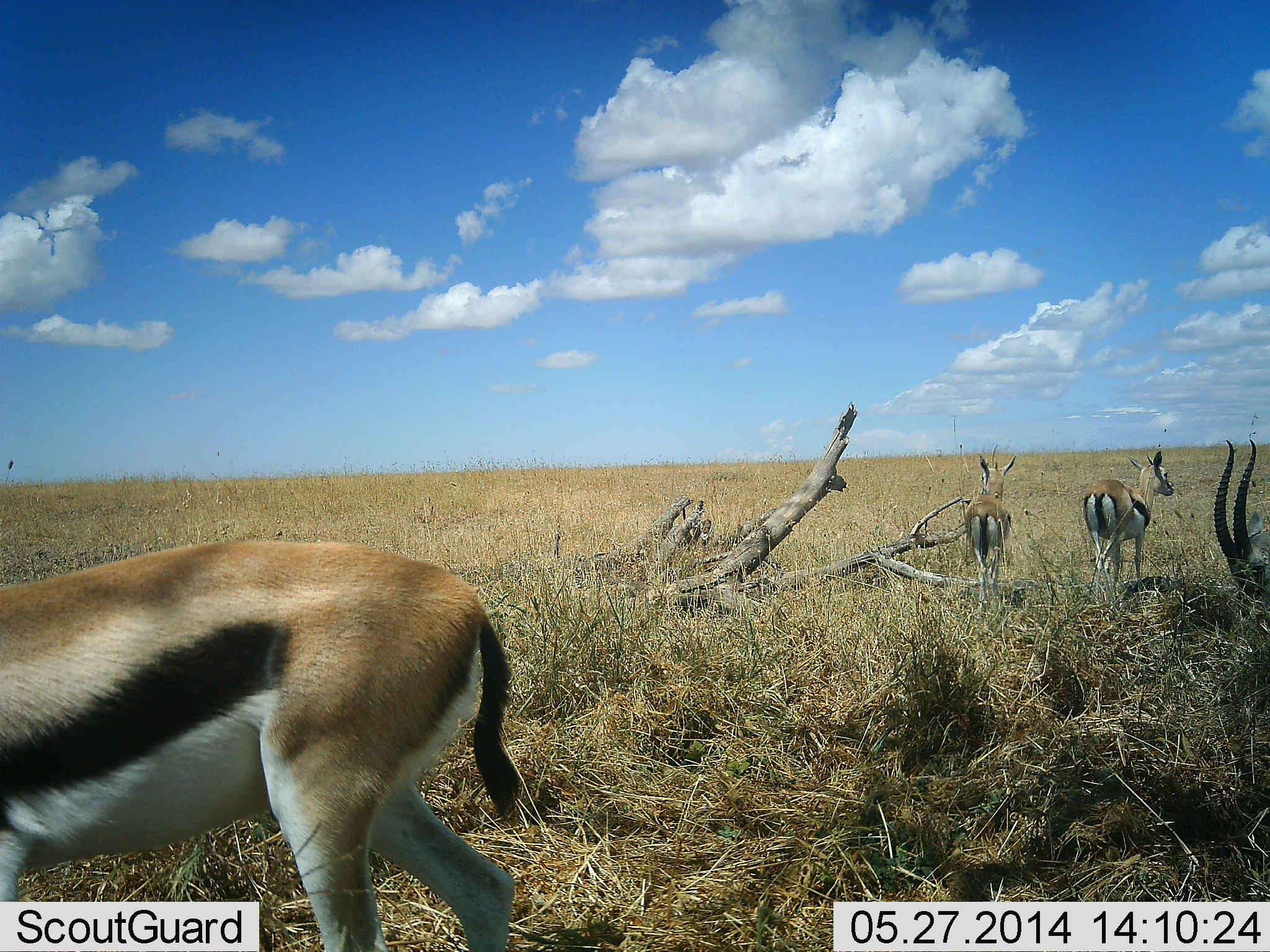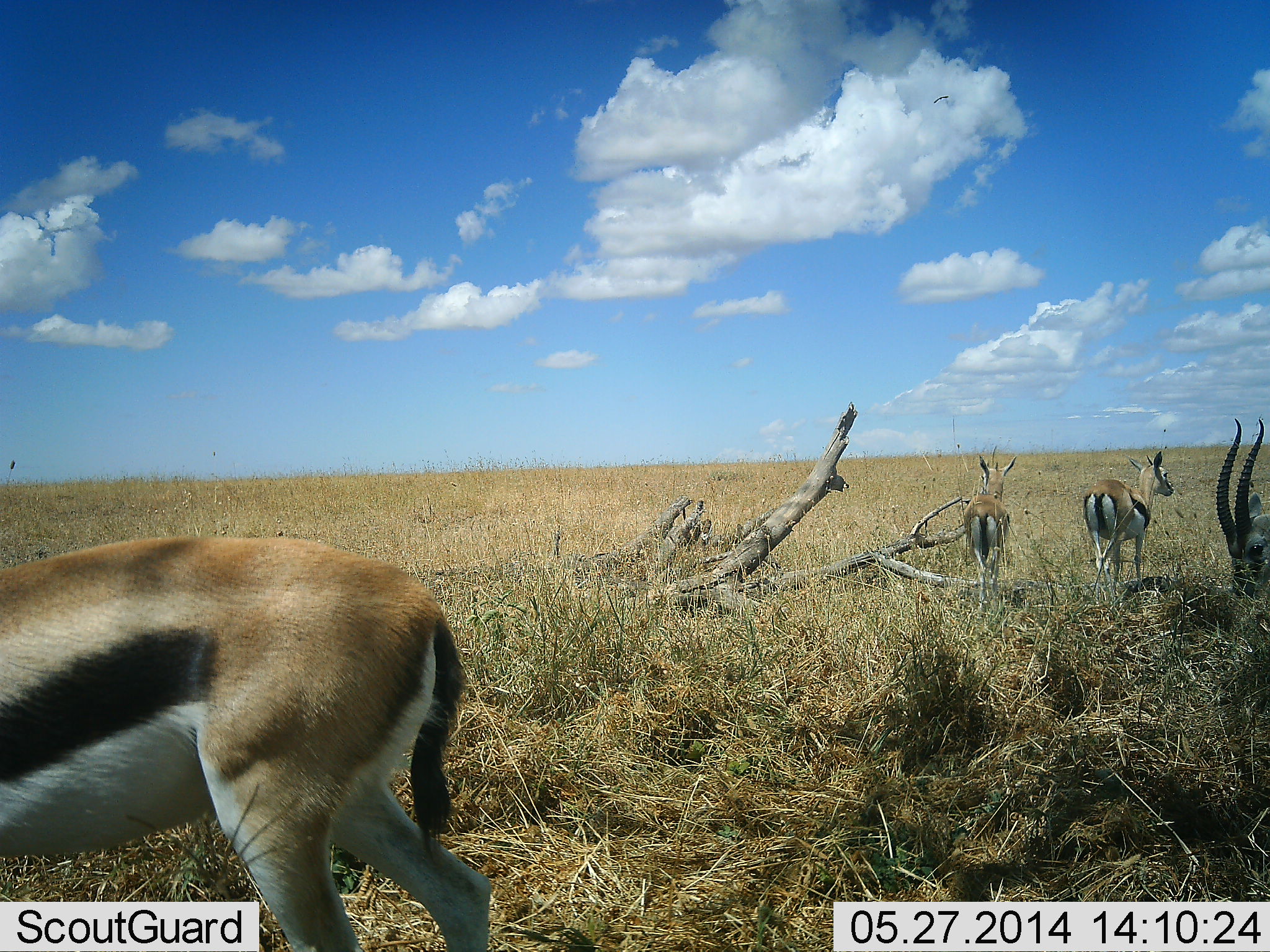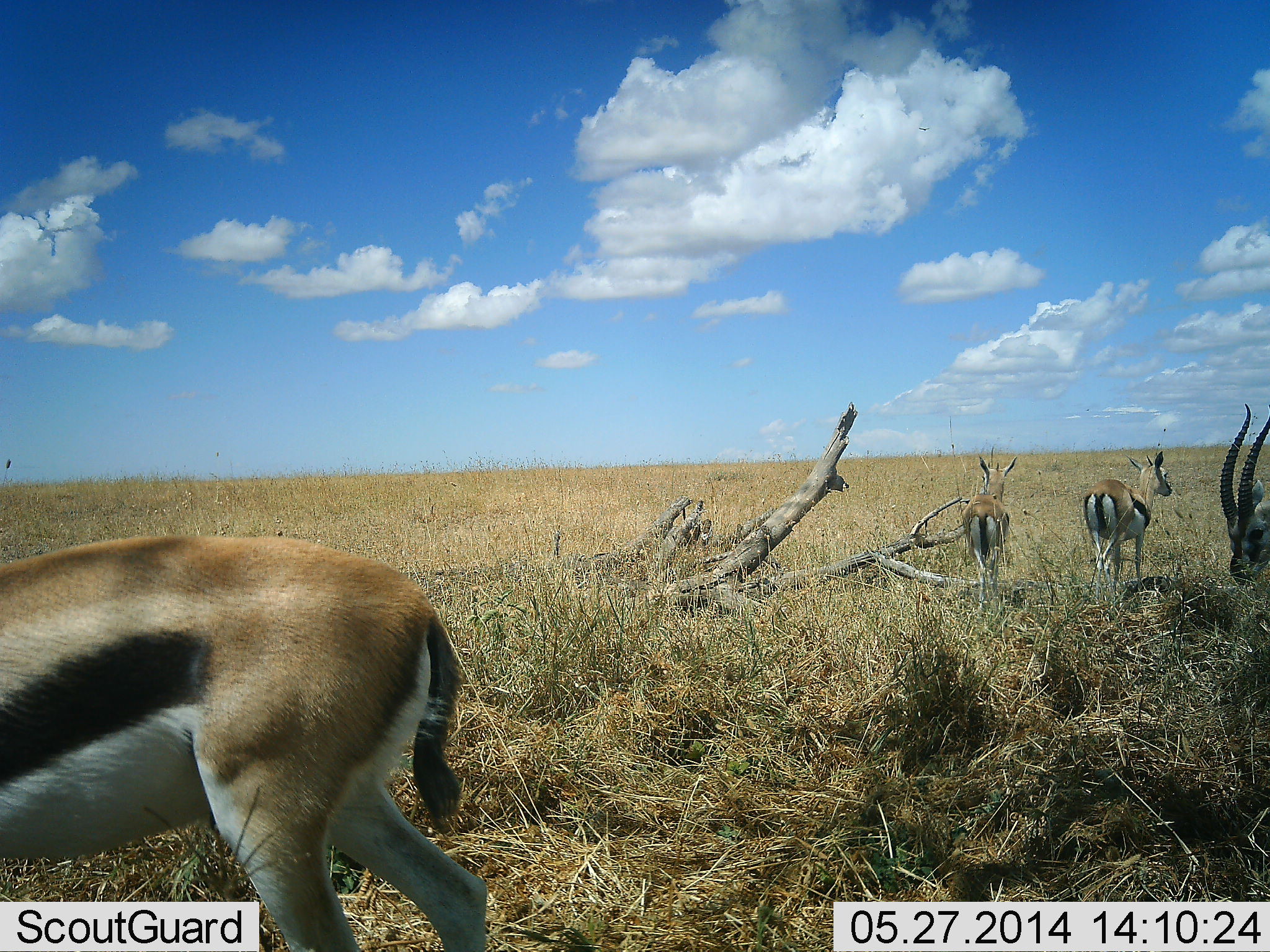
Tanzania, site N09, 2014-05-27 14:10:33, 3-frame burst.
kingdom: Animalia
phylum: Chordata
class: Mammalia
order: Artiodactyla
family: Bovidae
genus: Eudorcas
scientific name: Eudorcas thomsonii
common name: thomson's gazelle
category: gazellethomsons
Gazellethomsons (thomson's gazelle) (Eudorcas thomsonii), count 4. Behavior (volunteer vote fractions): standing 100%, resting 0%, moving 30%, interacting 0%. Young present (vote fraction): 0%. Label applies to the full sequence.